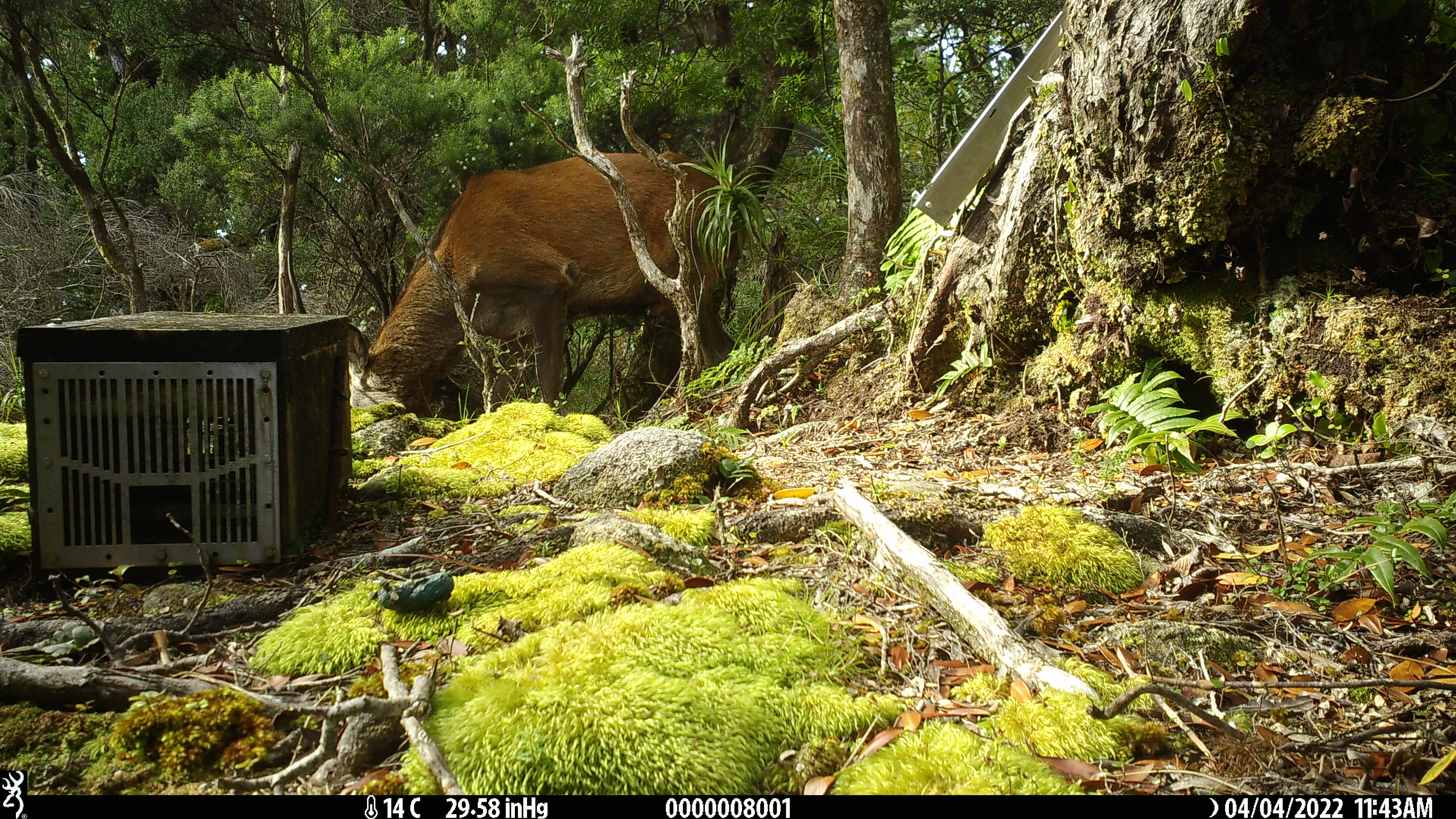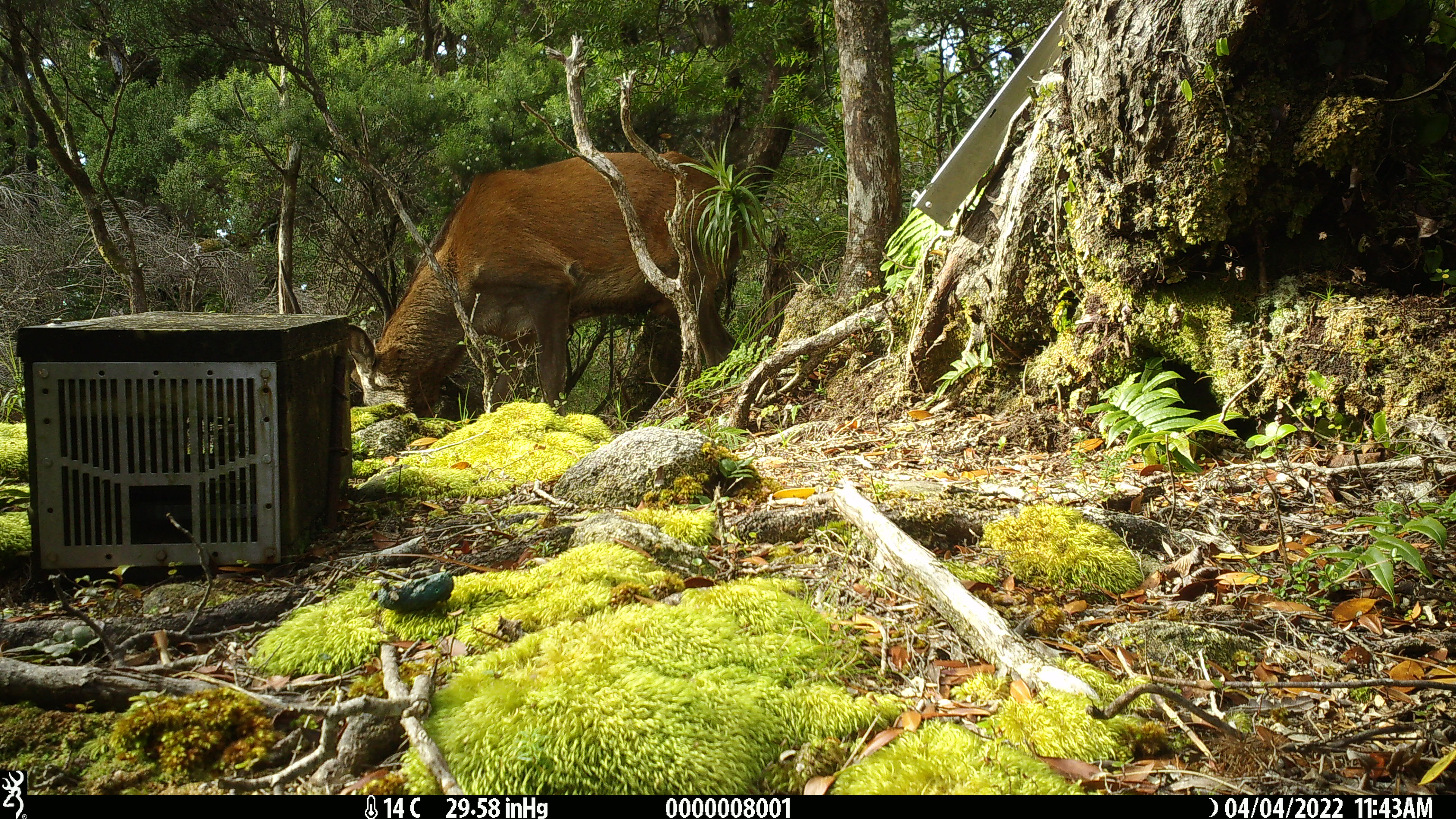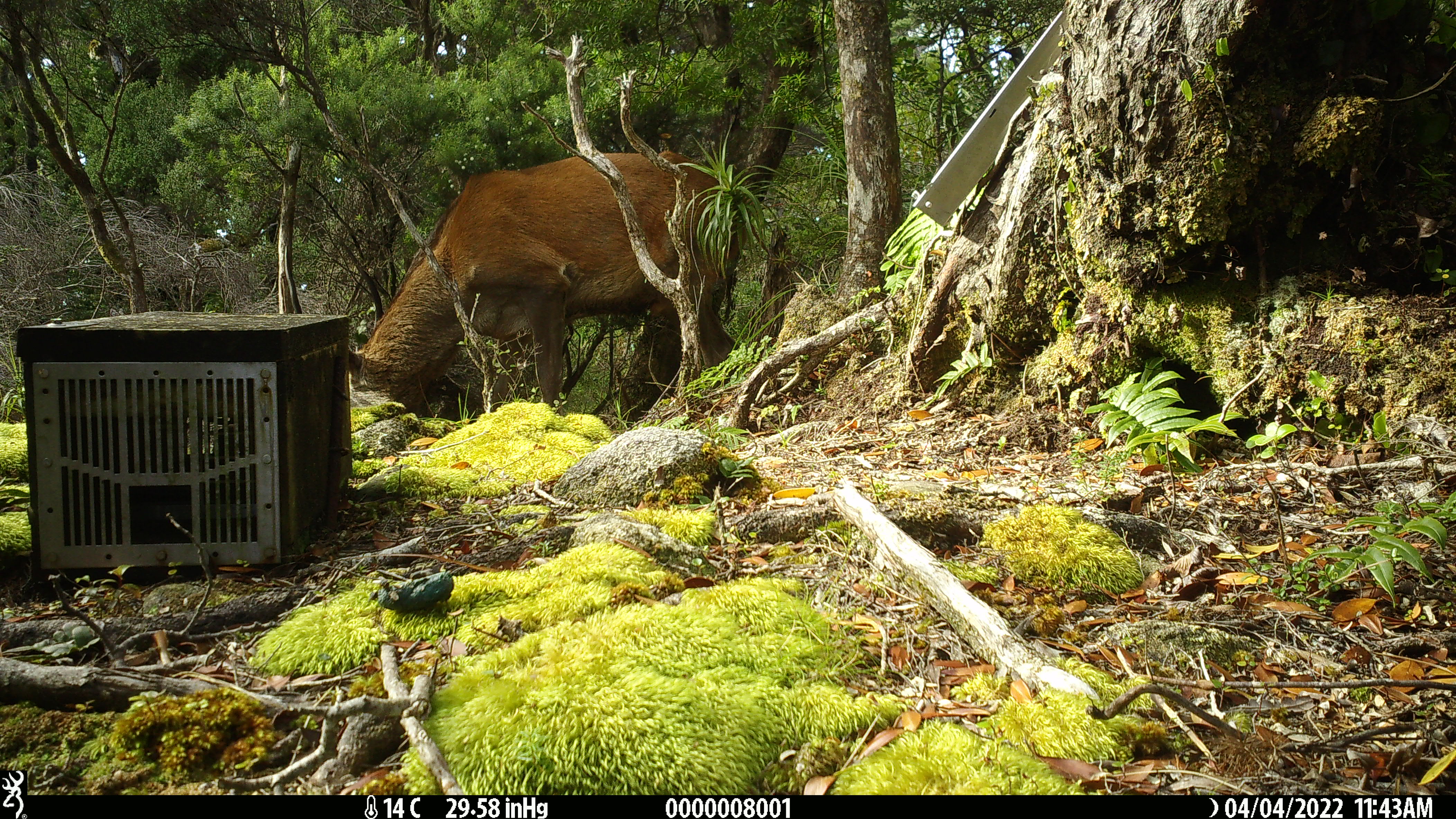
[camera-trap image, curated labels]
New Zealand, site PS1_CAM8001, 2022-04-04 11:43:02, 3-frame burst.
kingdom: Animalia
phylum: Chordata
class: Mammalia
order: Artiodactyla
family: Cervidae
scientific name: Cervidae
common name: deer